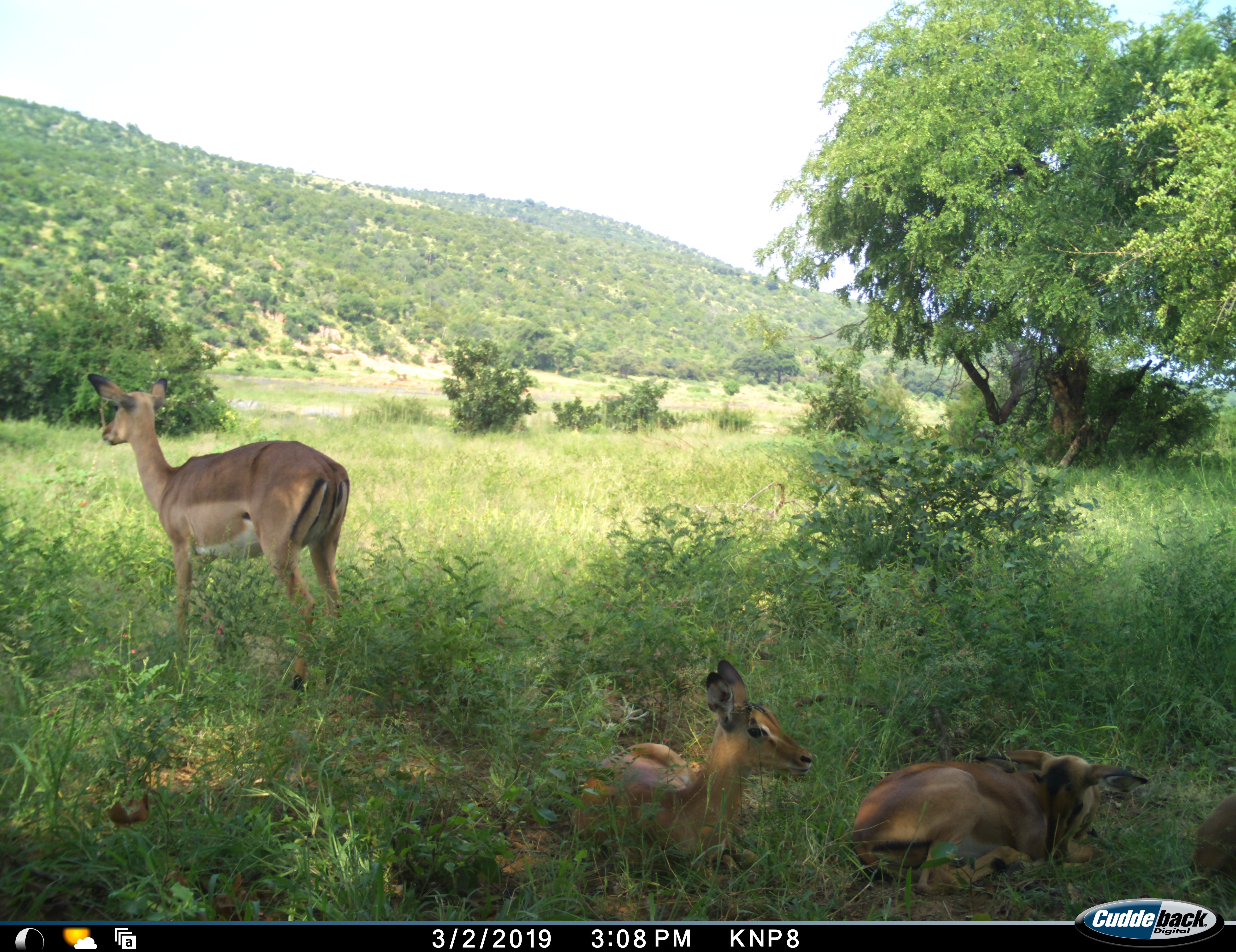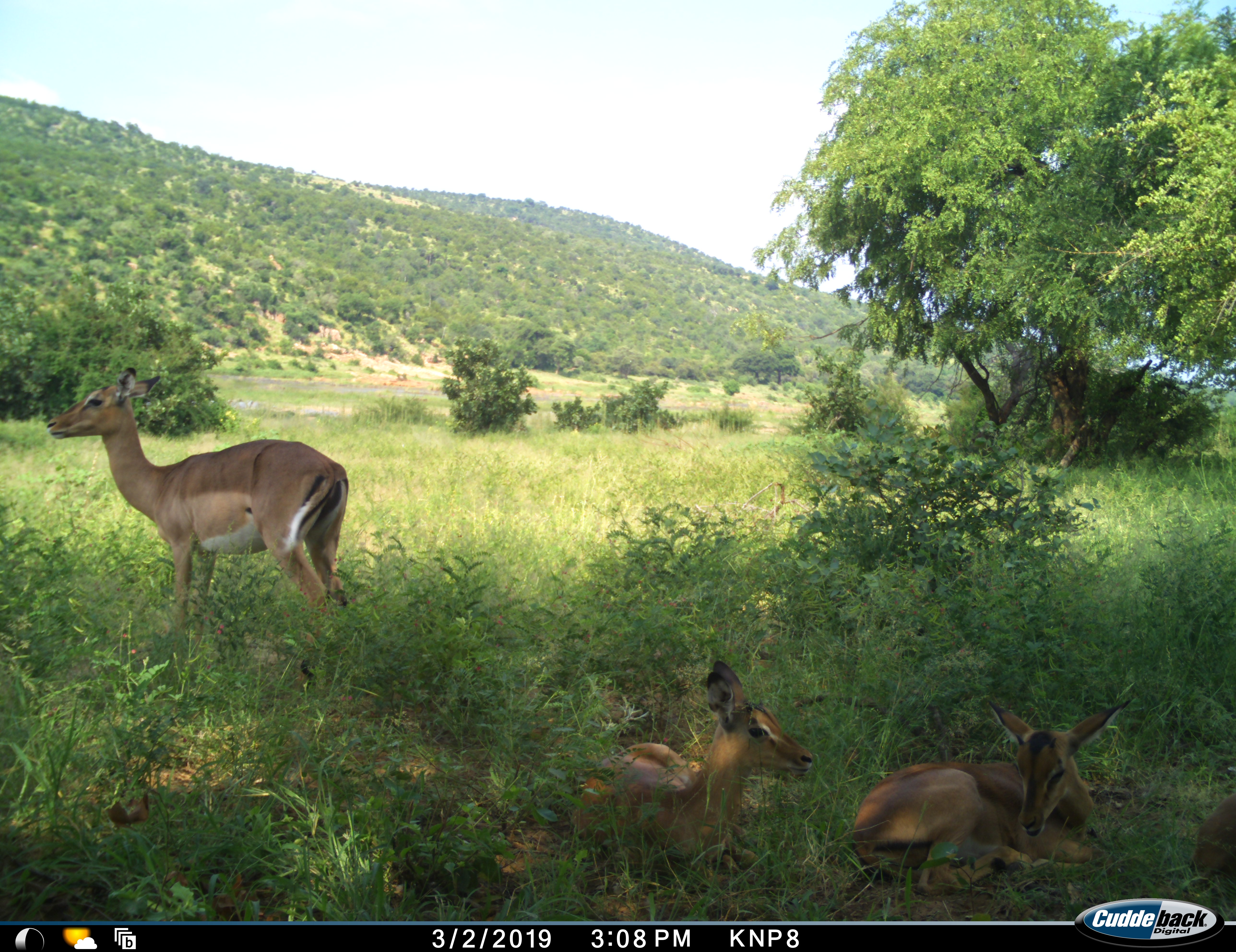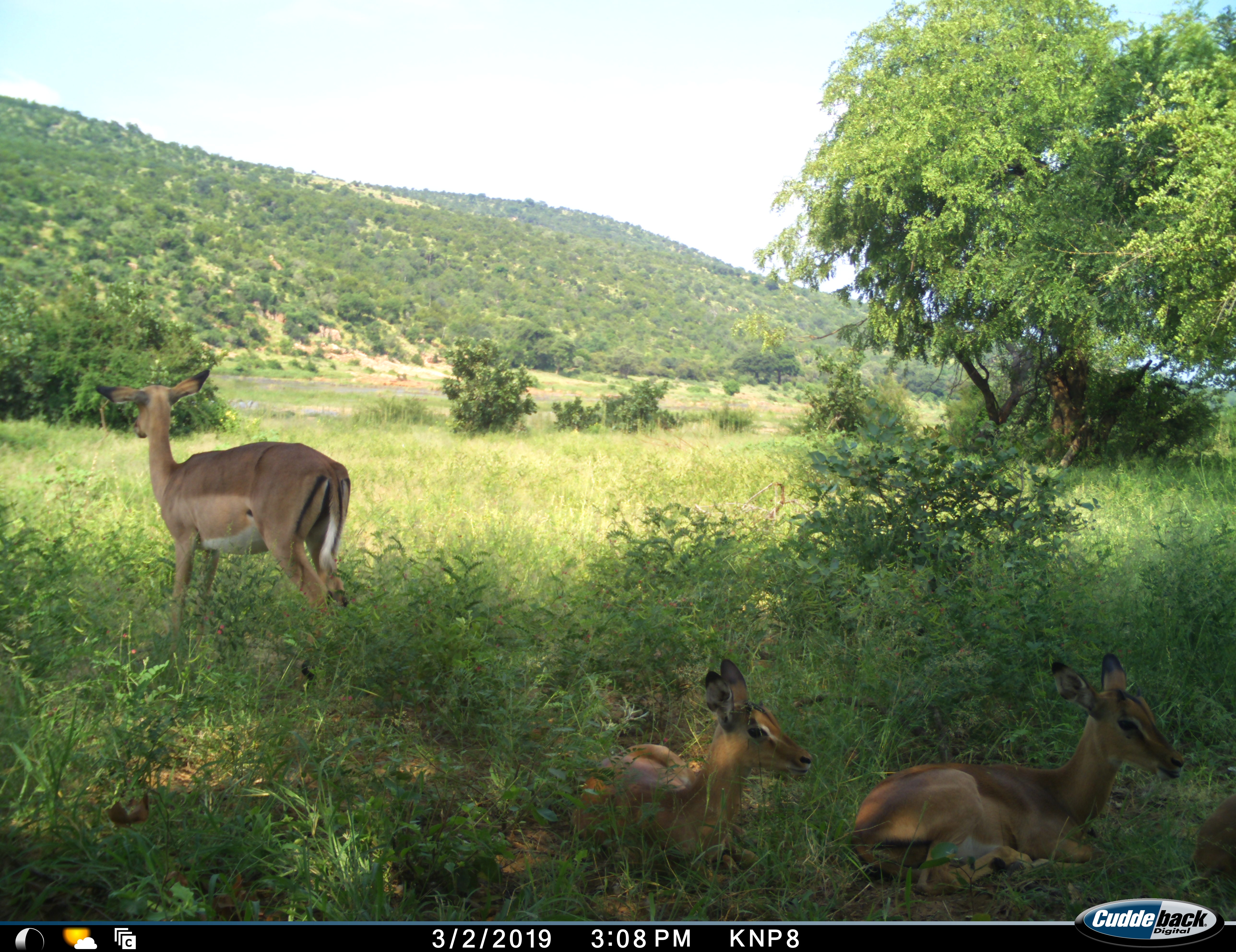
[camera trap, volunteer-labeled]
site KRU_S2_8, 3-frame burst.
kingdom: Animalia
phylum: Chordata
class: Mammalia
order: Artiodactyla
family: Bovidae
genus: Aepyceros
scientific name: Aepyceros melampus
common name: impala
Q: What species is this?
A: Impala (Aepyceros melampus).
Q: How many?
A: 4.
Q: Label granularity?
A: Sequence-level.